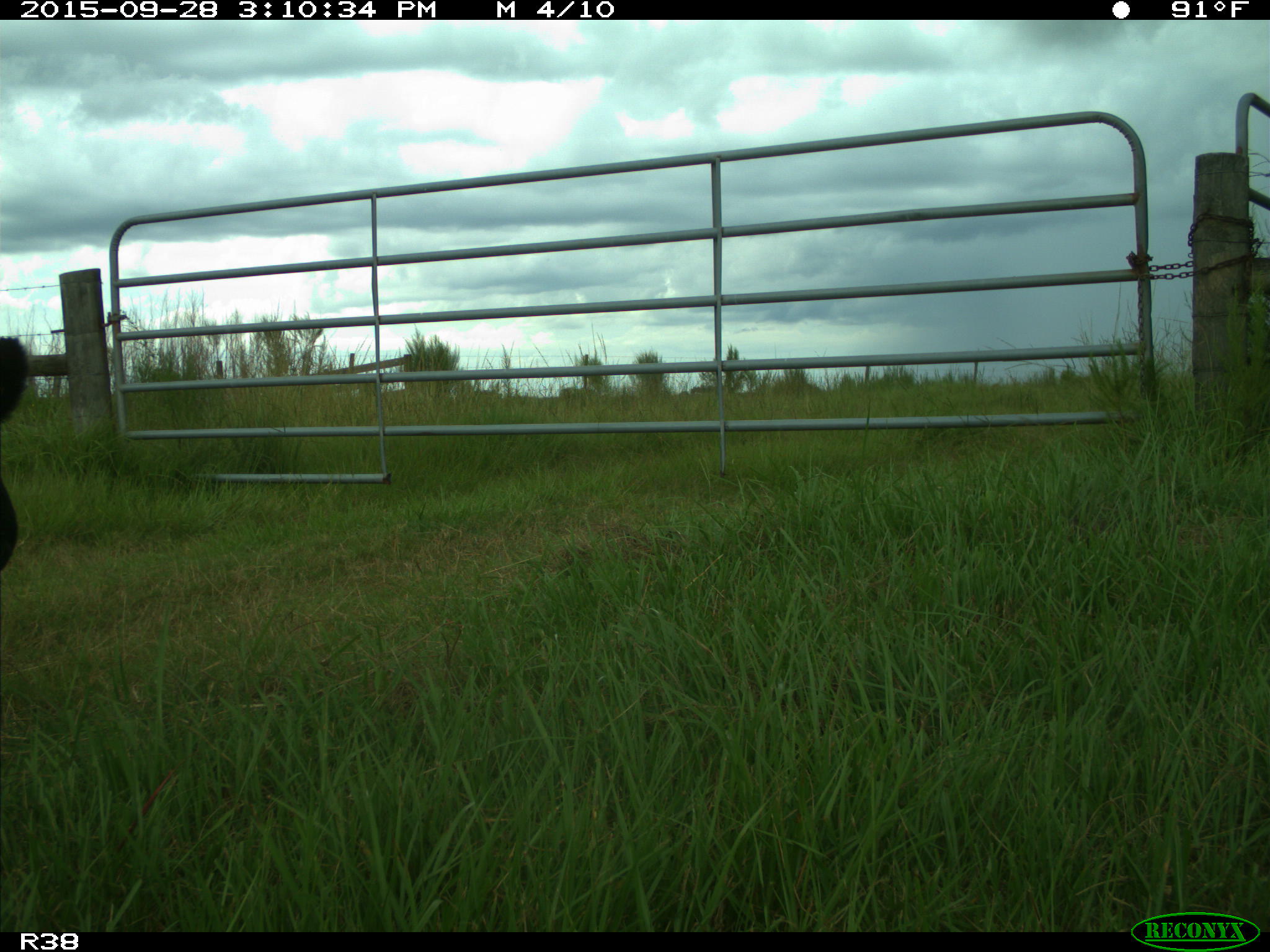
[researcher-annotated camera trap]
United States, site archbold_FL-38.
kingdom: Animalia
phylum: Chordata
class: Mammalia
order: Artiodactyla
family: Bovidae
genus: Bos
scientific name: Bos taurus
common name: domestic cow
Bos taurus (domestic cow).